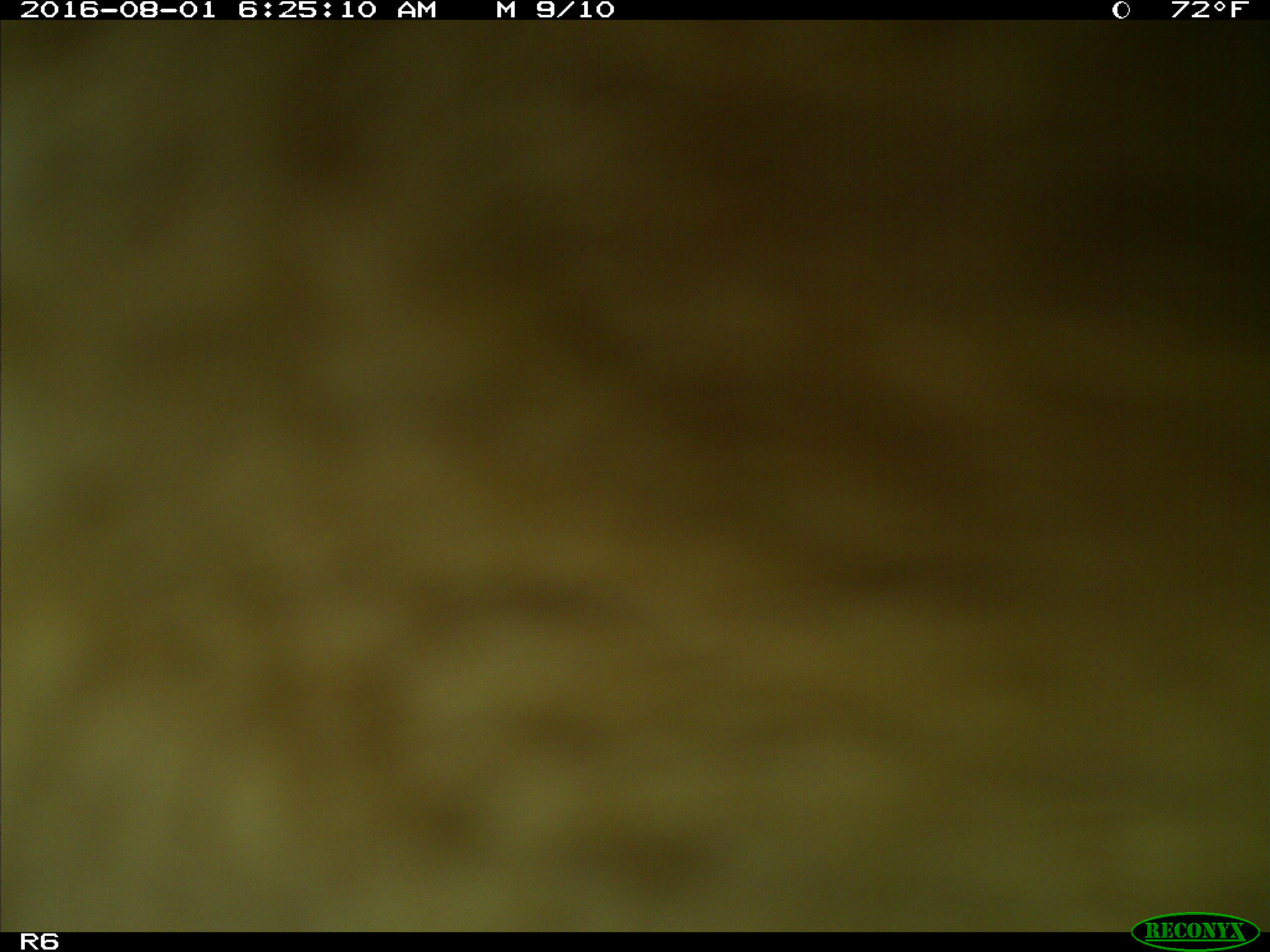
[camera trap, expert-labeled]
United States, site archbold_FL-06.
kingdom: Animalia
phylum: Chordata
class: Mammalia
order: Artiodactyla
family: Bovidae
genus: Bos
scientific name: Bos taurus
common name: domestic cow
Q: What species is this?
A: Bos taurus (domestic cow).